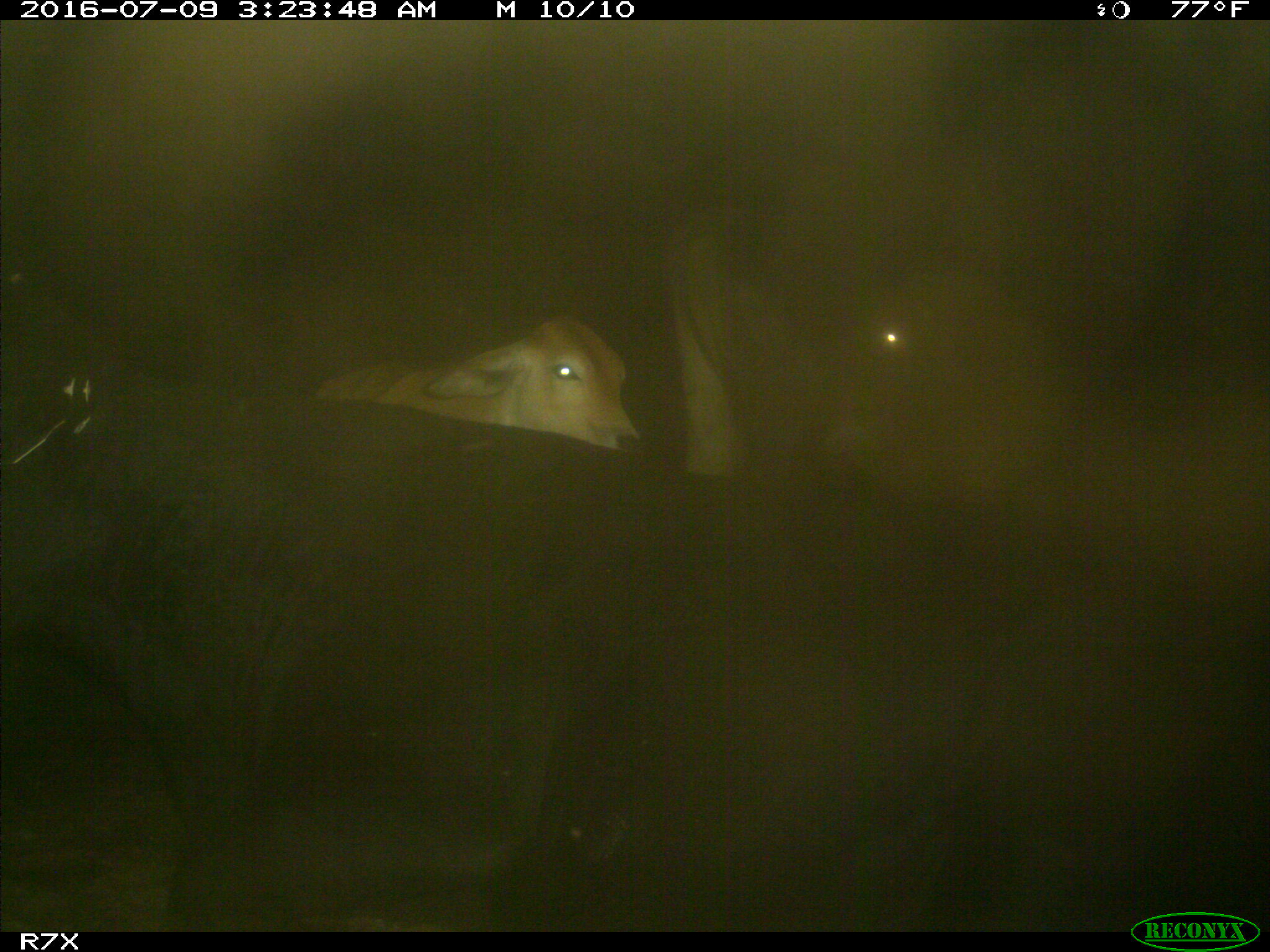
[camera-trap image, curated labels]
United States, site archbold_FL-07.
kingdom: Animalia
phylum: Chordata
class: Mammalia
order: Artiodactyla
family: Bovidae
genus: Bos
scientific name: Bos taurus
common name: domestic cow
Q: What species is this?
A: Bos taurus (domestic cow).